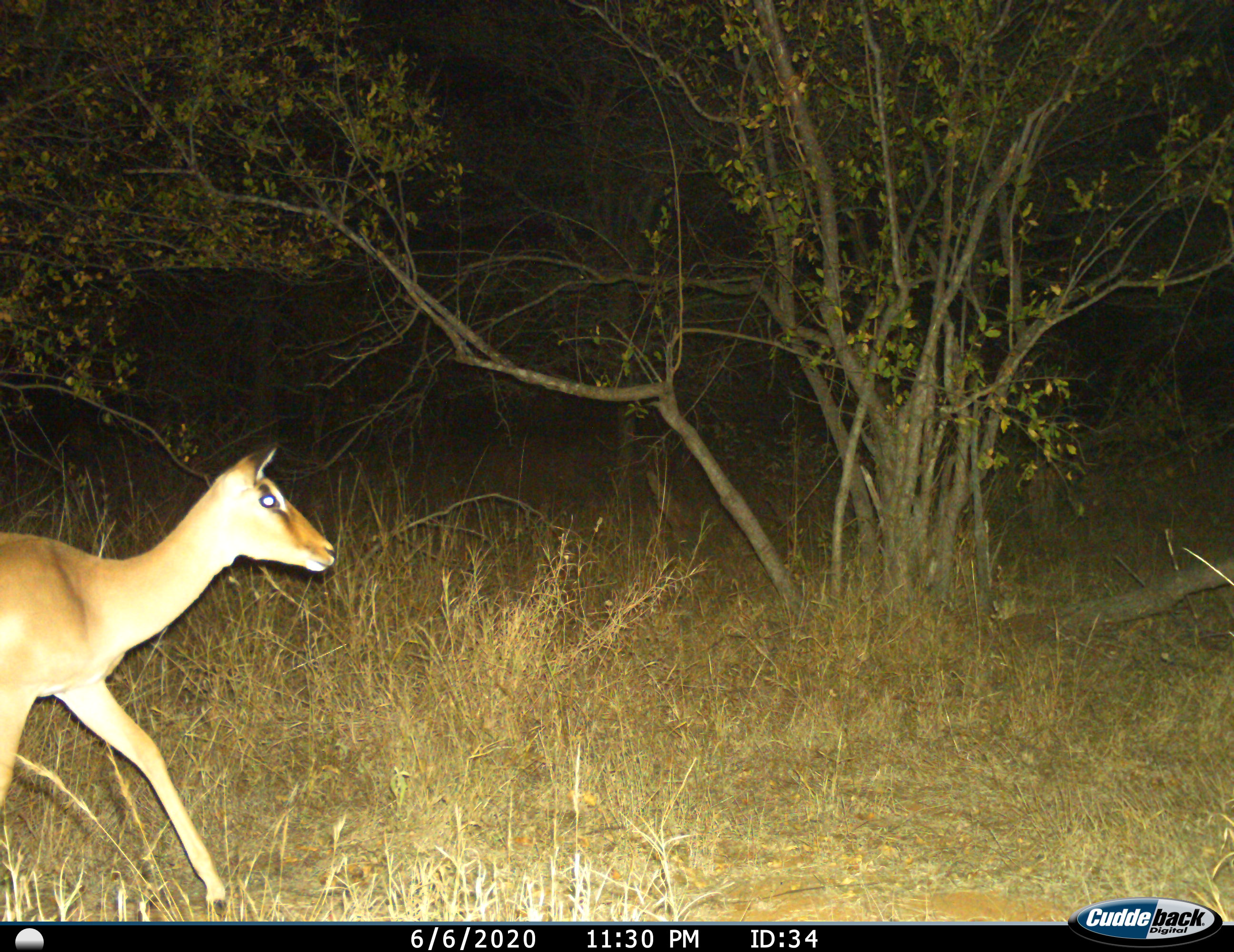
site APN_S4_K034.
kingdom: Animalia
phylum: Chordata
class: Mammalia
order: Artiodactyla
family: Bovidae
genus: Aepyceros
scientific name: Aepyceros melampus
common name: impala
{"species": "impala (Aepyceros melampus)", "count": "1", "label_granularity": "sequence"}